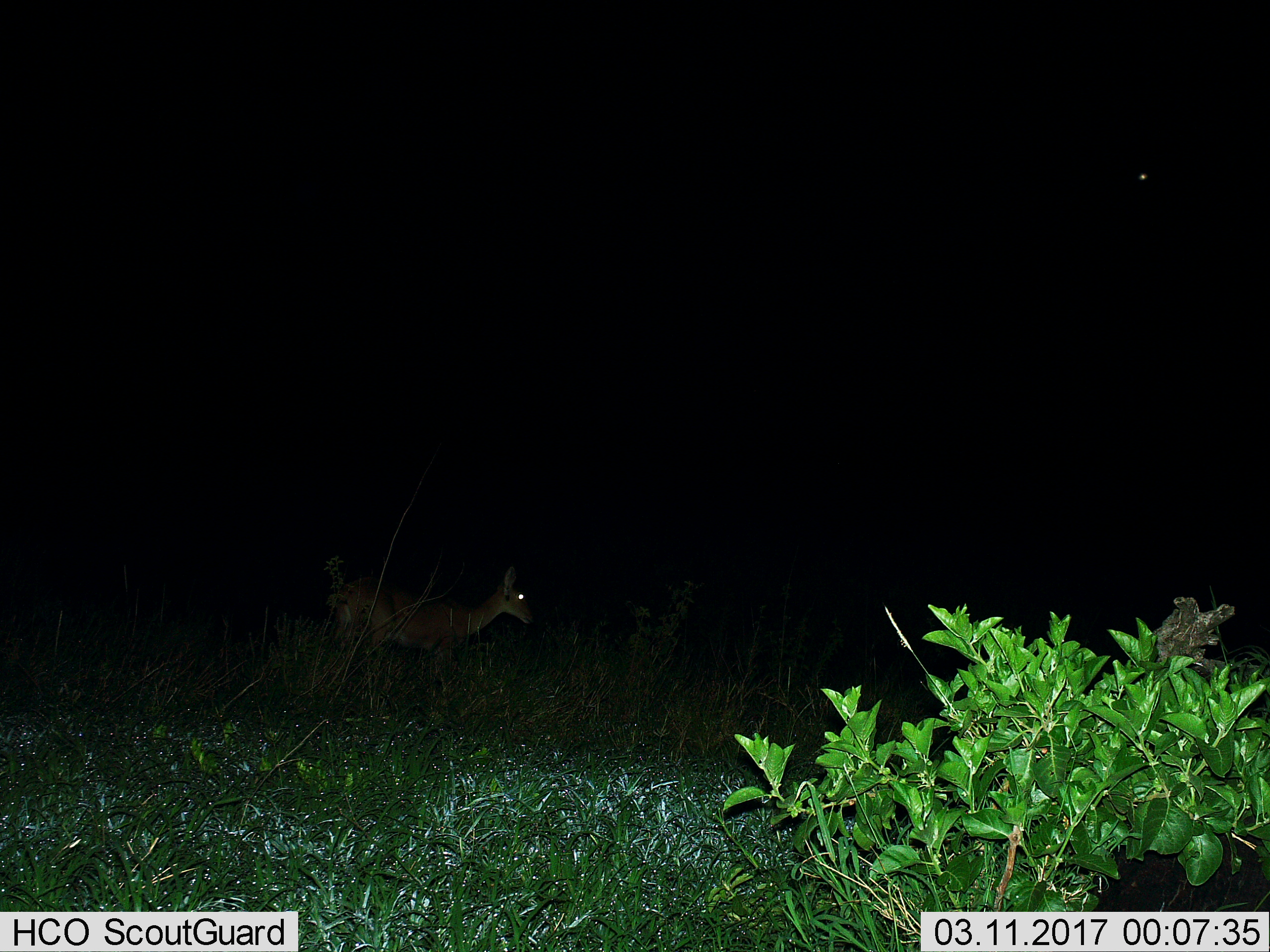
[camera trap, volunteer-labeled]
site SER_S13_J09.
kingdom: Animalia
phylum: Chordata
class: Mammalia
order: Artiodactyla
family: Bovidae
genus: Nanger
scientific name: Nanger granti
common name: grant's gazelle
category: gazellegrants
Gazellegrants (grant's gazelle) (Nanger granti), count 1. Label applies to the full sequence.